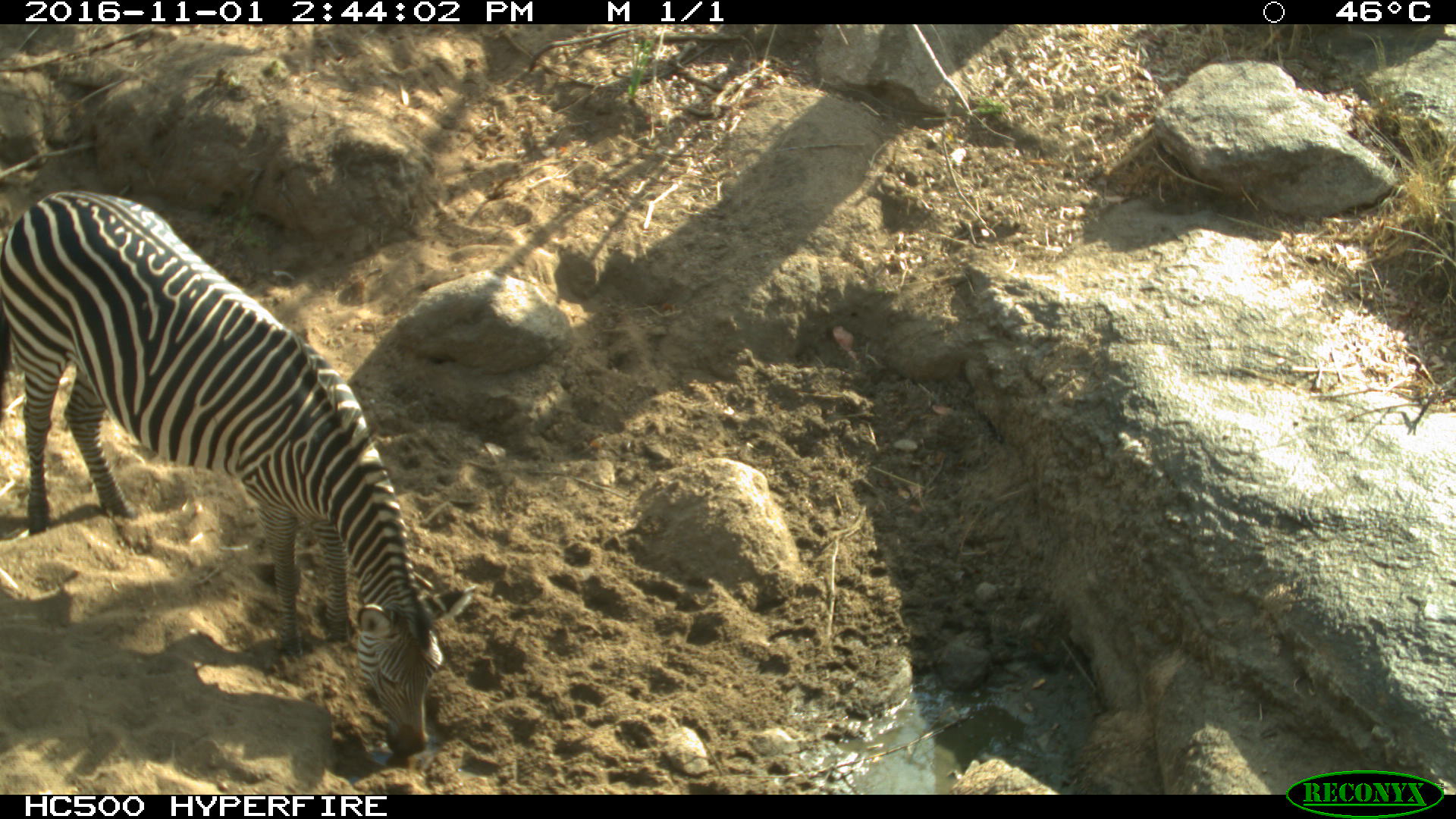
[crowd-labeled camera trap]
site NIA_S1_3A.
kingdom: Animalia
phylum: Chordata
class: Mammalia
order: Perissodactyla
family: Equidae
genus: Equus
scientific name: Equus quagga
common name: plains zebra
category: zebraplains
Zebraplains (plains zebra) (Equus quagga), count 1. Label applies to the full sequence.